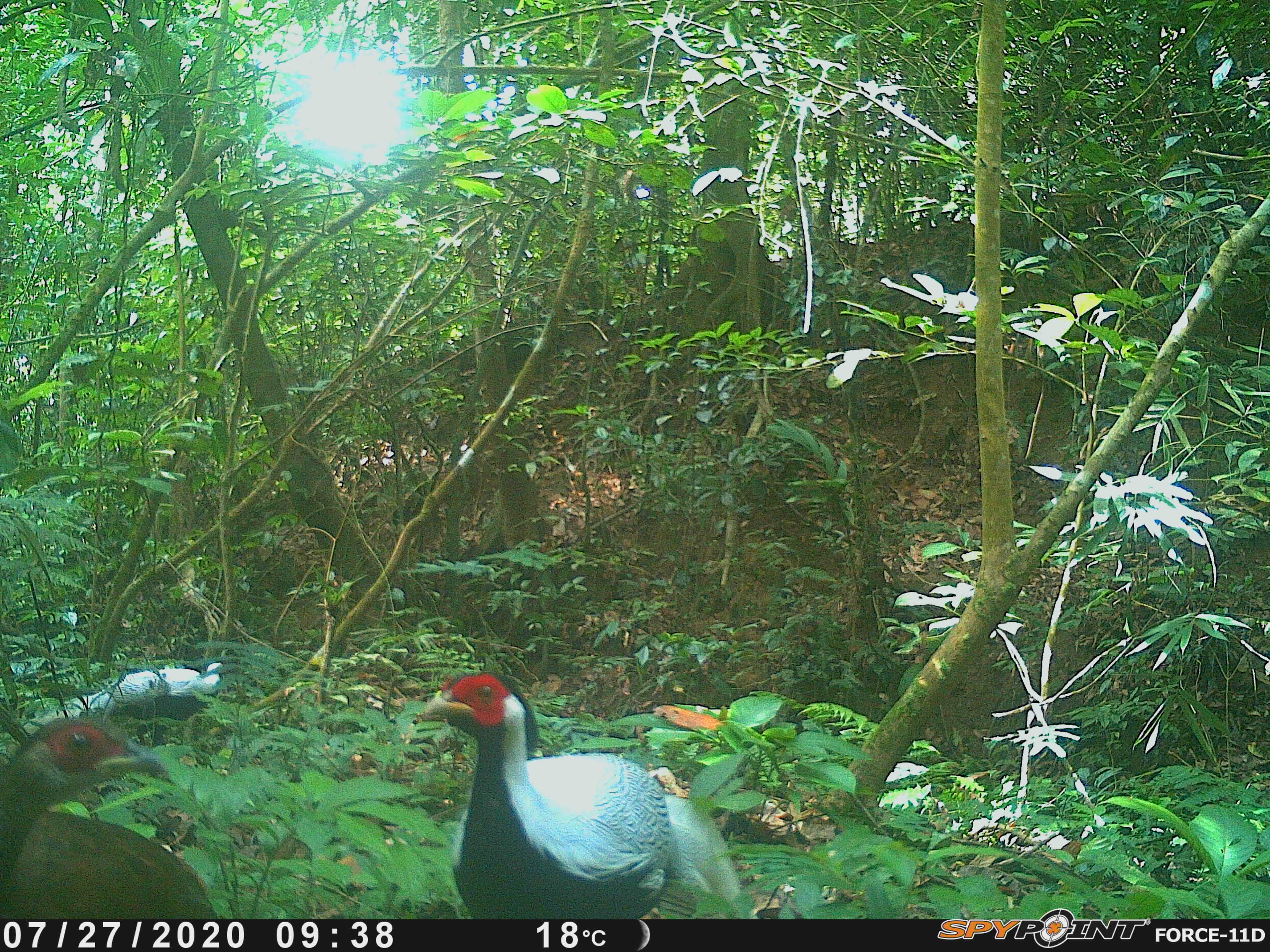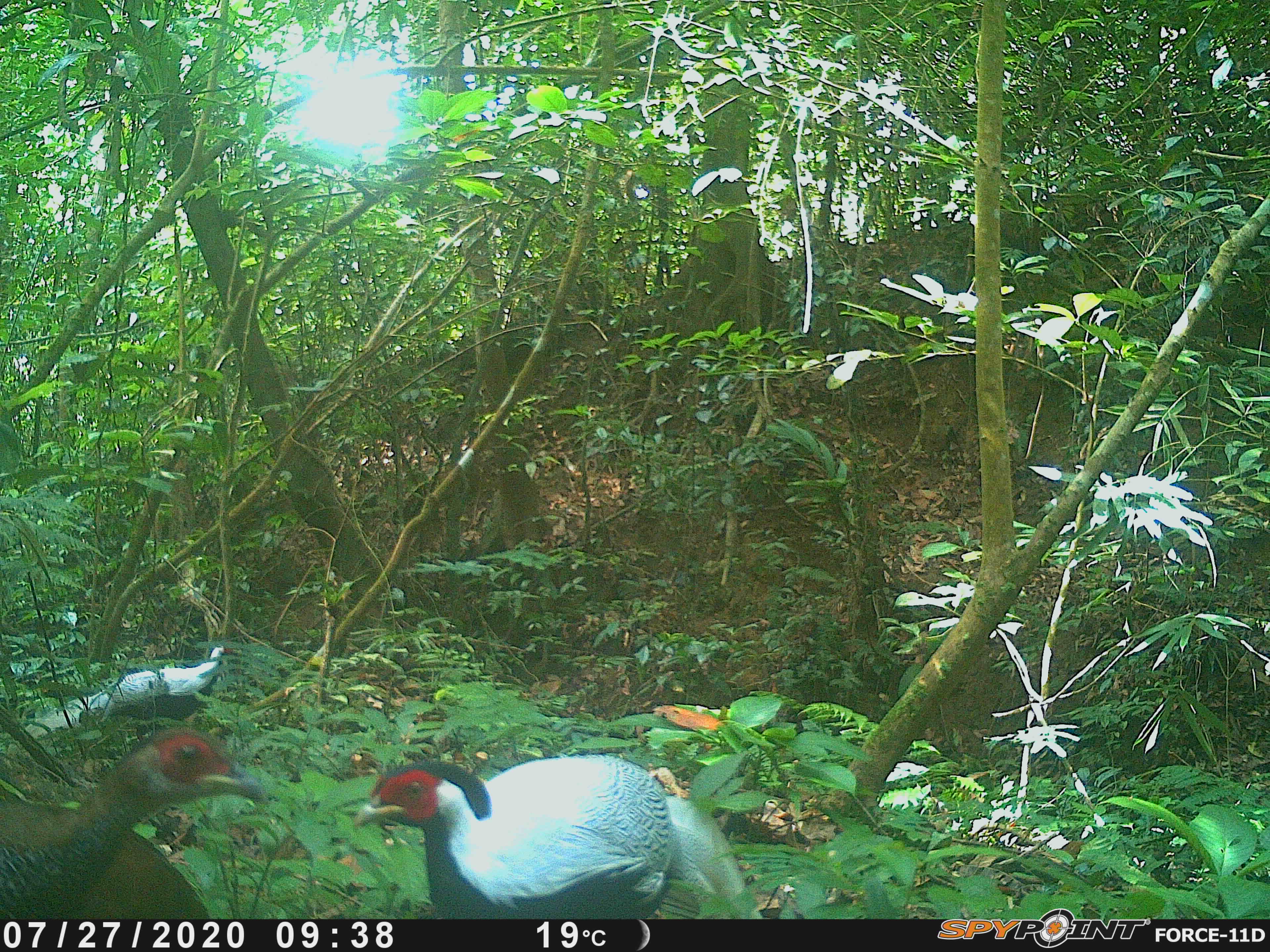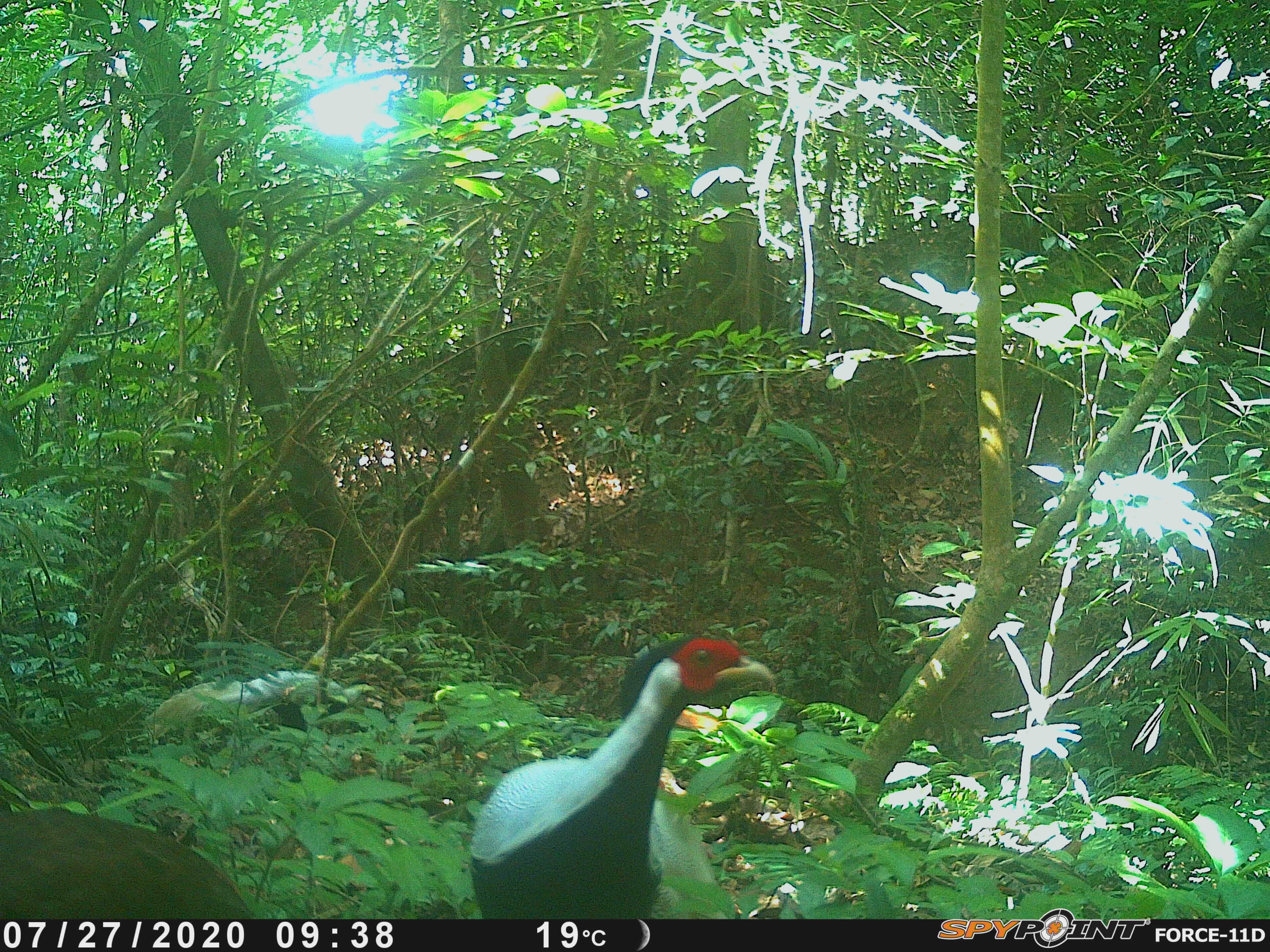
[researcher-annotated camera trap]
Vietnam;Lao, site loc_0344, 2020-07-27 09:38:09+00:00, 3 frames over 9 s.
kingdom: Animalia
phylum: Chordata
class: Aves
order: Galliformes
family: Phasianidae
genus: Lophura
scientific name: Lophura nycthemera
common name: silver pheasant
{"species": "silver pheasant (Lophura nycthemera)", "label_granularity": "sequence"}